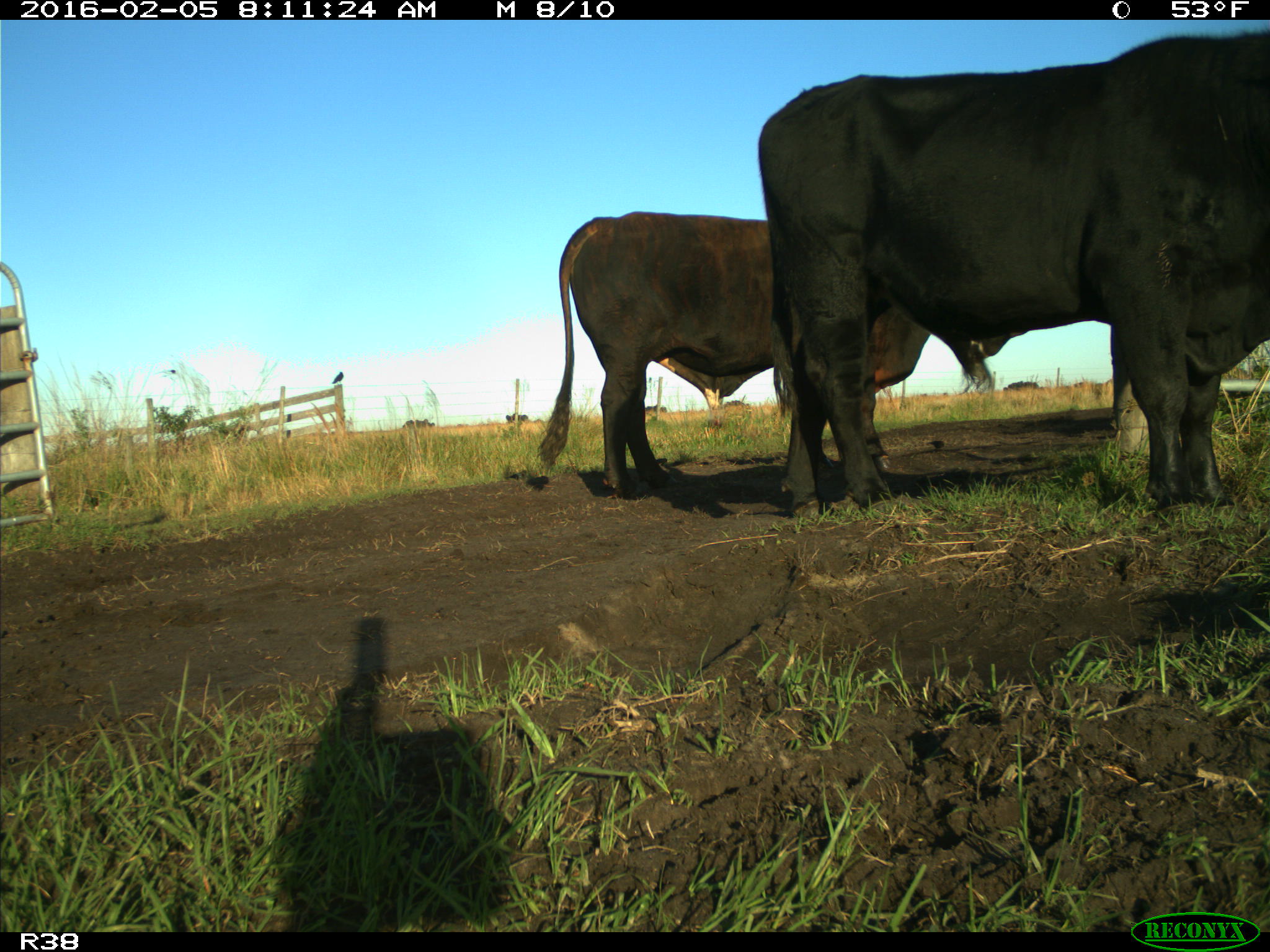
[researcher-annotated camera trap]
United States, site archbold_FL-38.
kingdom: Animalia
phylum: Chordata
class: Mammalia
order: Artiodactyla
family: Bovidae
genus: Bos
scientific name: Bos taurus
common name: domestic cow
Bos taurus (domestic cow).